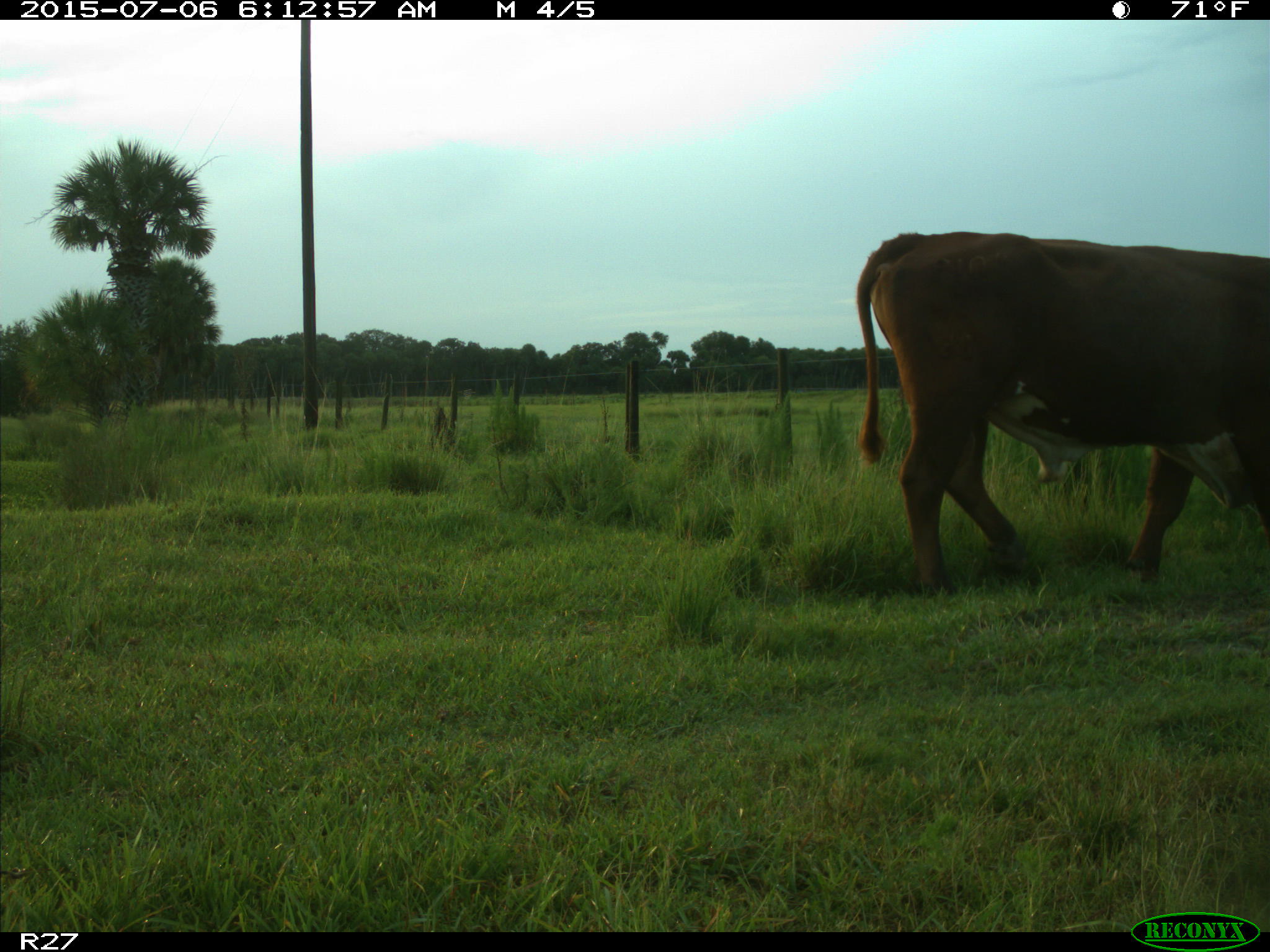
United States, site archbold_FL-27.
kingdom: Animalia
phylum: Chordata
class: Mammalia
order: Artiodactyla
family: Bovidae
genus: Bos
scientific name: Bos taurus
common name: domestic cow